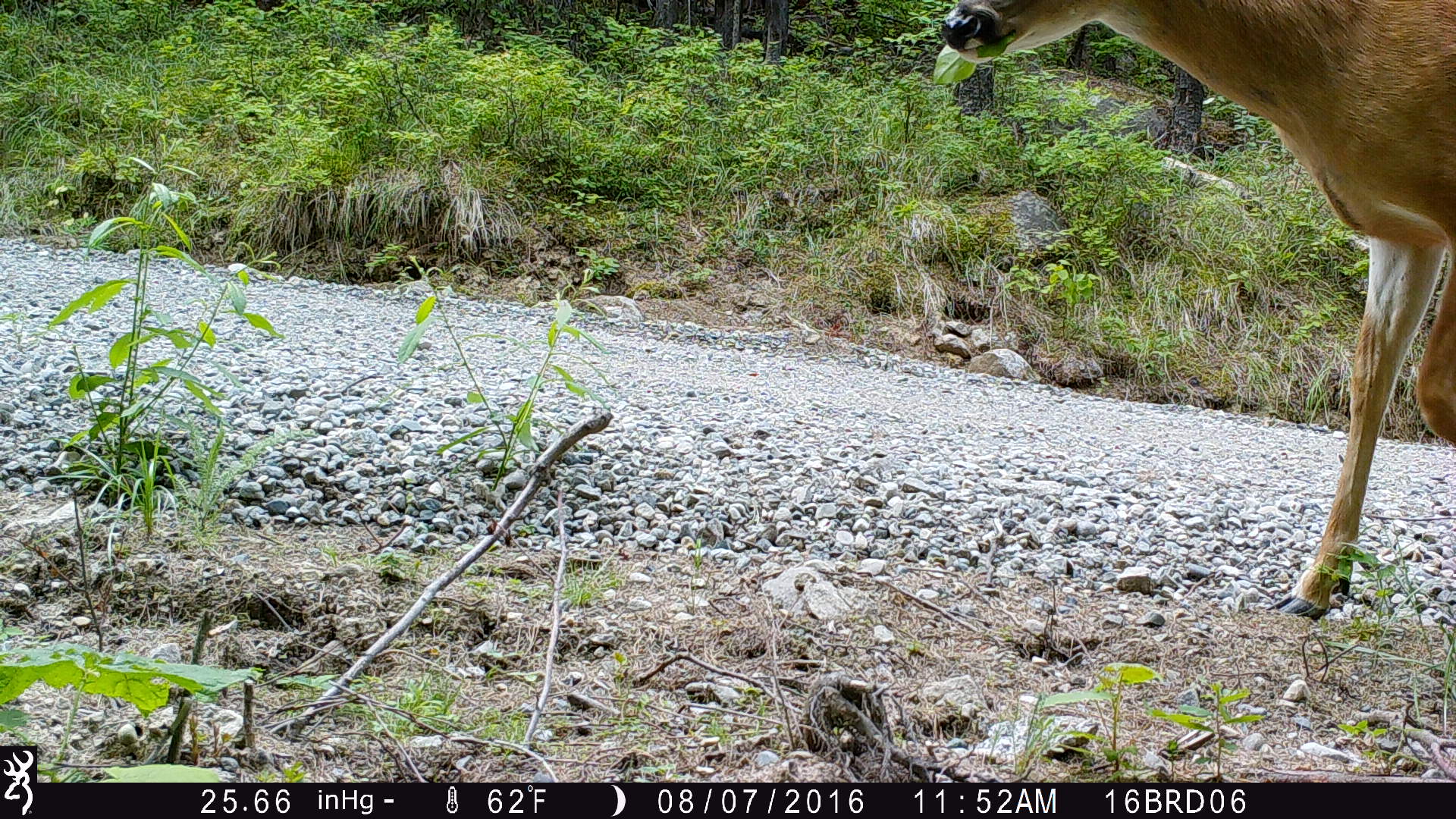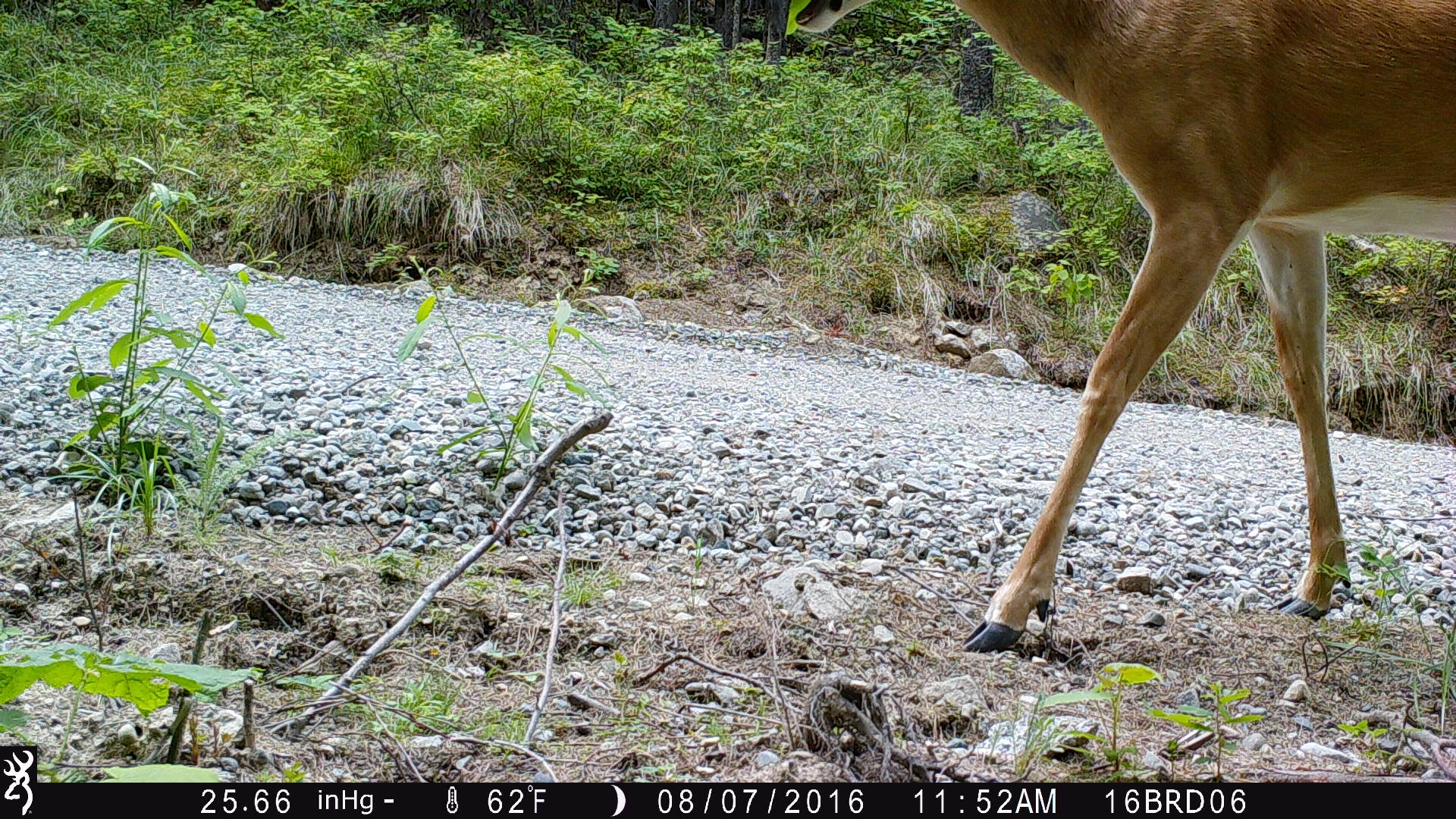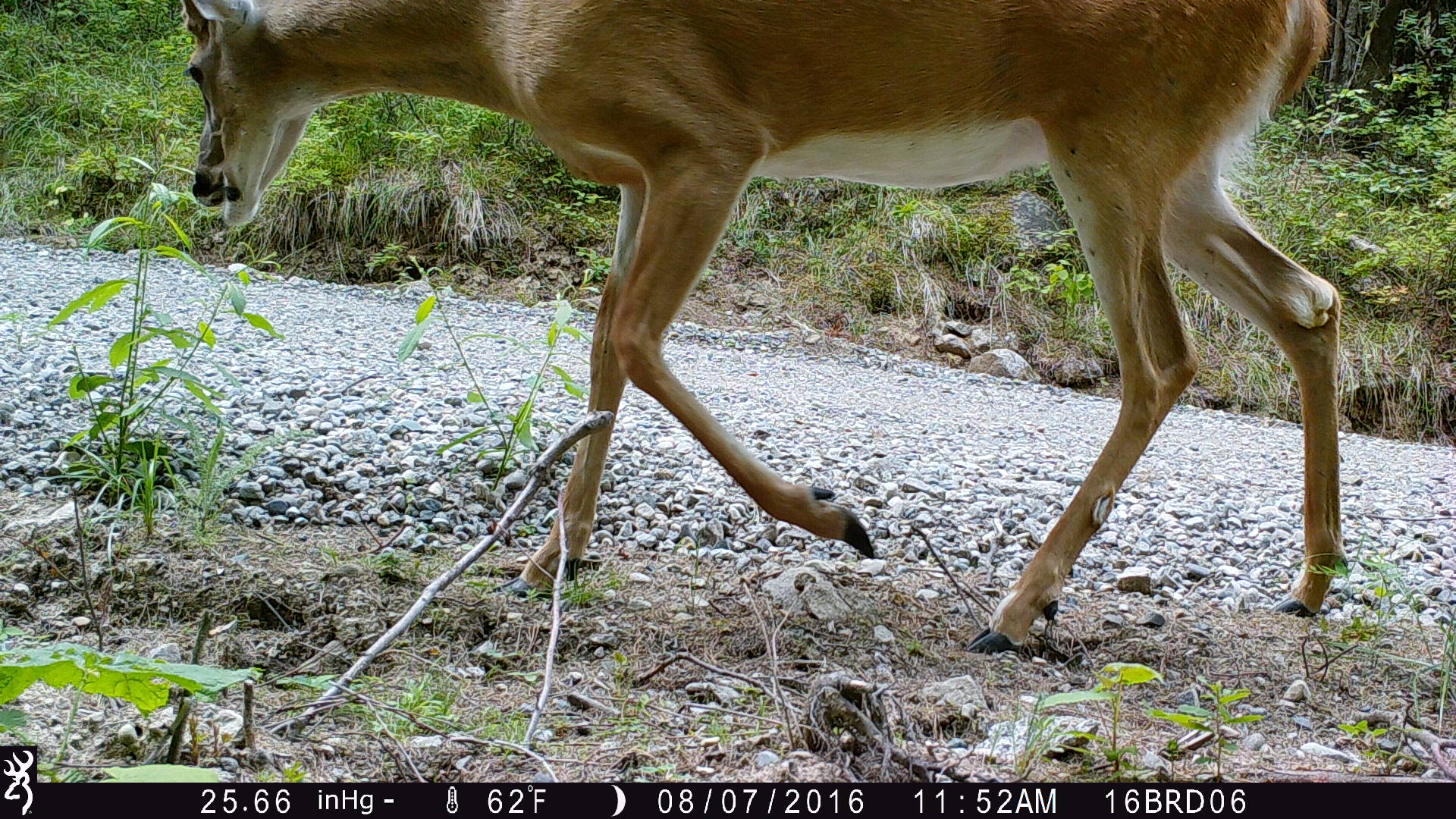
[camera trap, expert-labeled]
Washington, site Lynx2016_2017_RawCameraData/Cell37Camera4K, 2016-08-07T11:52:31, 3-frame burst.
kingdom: Animalia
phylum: Chordata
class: Mammalia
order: Artiodactyla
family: Cervidae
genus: Odocoileus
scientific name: Odocoileus virginianus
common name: white-tailed deer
Odocoileus virginianus (white-tailed deer). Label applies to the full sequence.